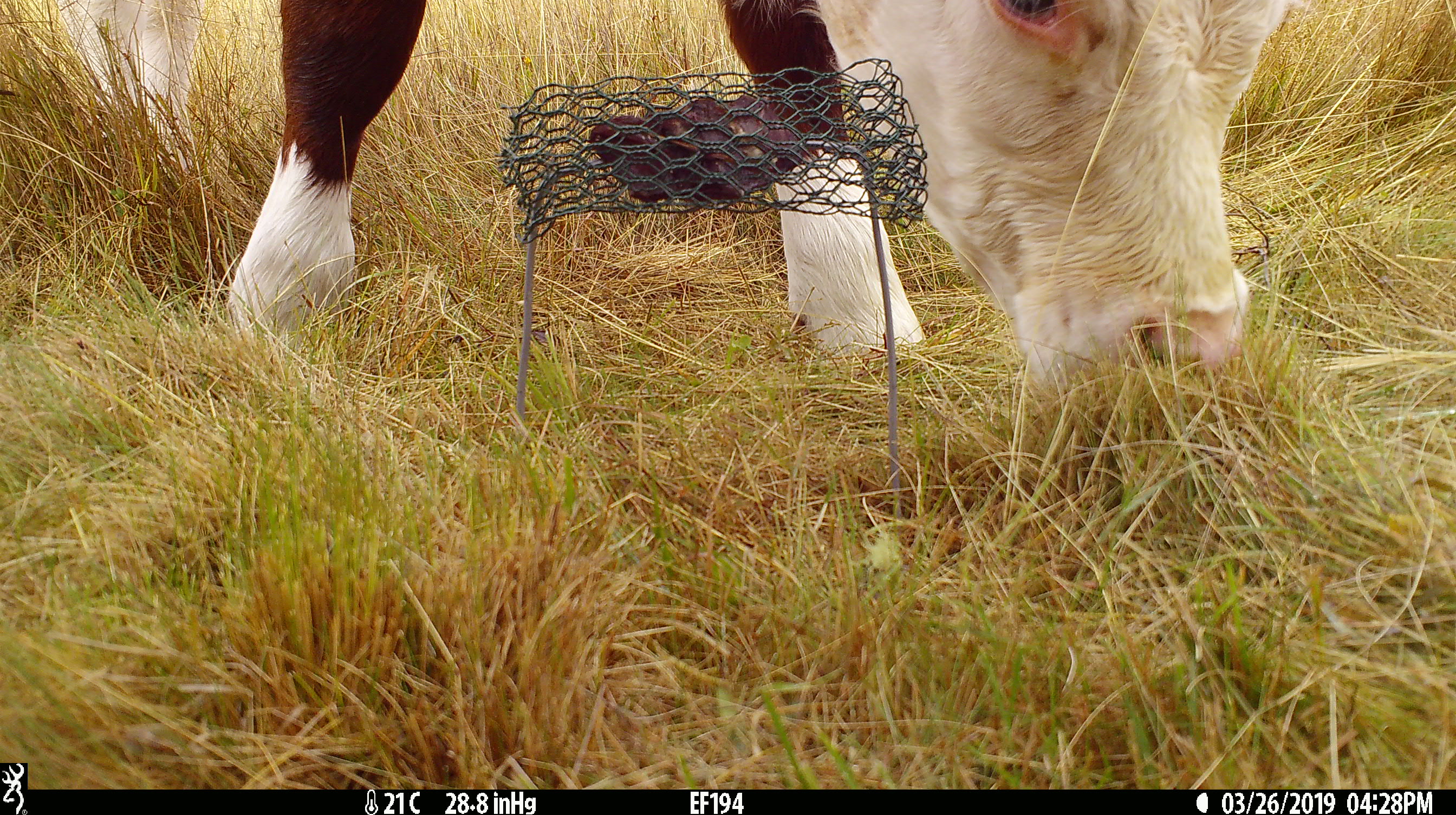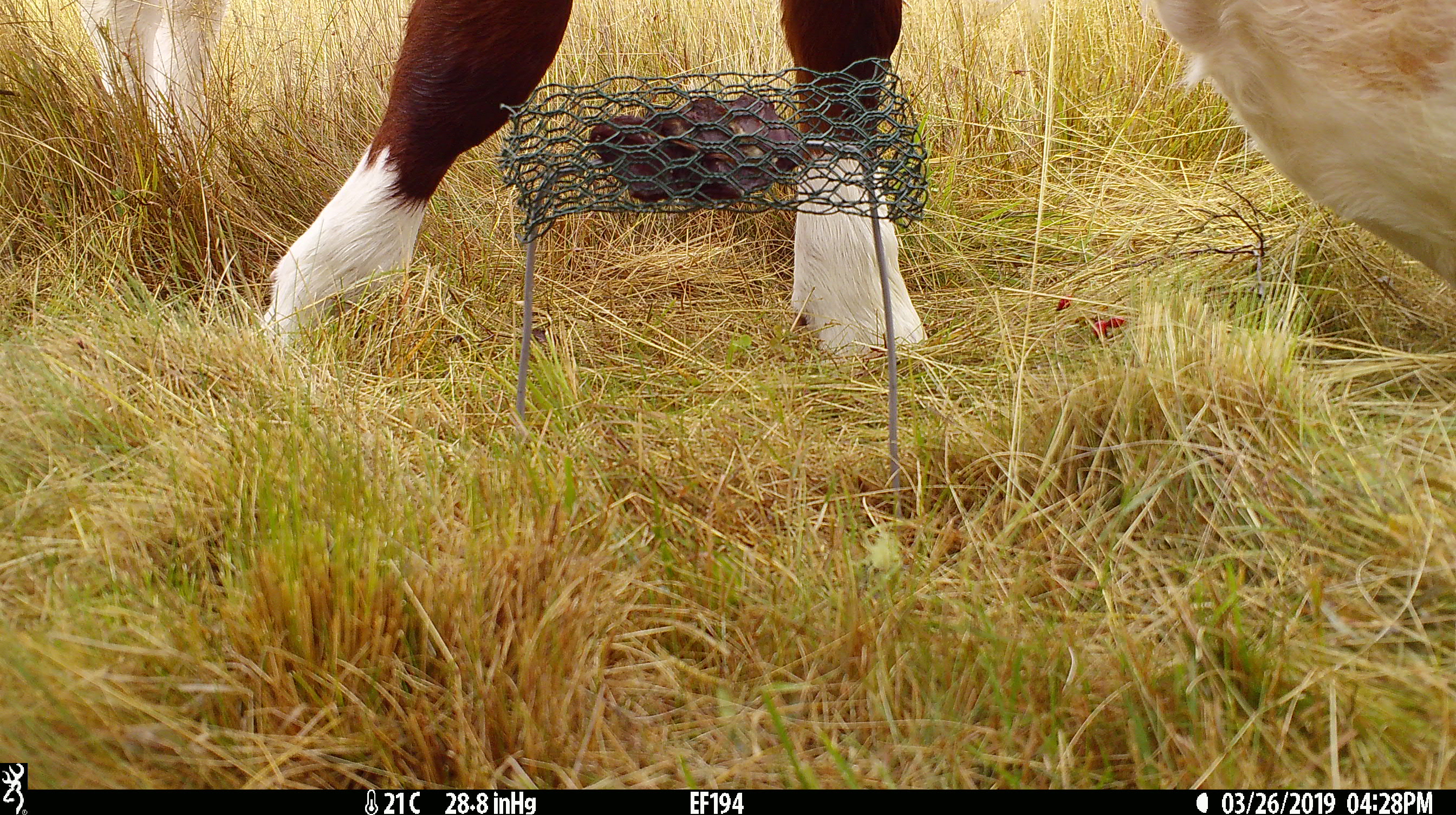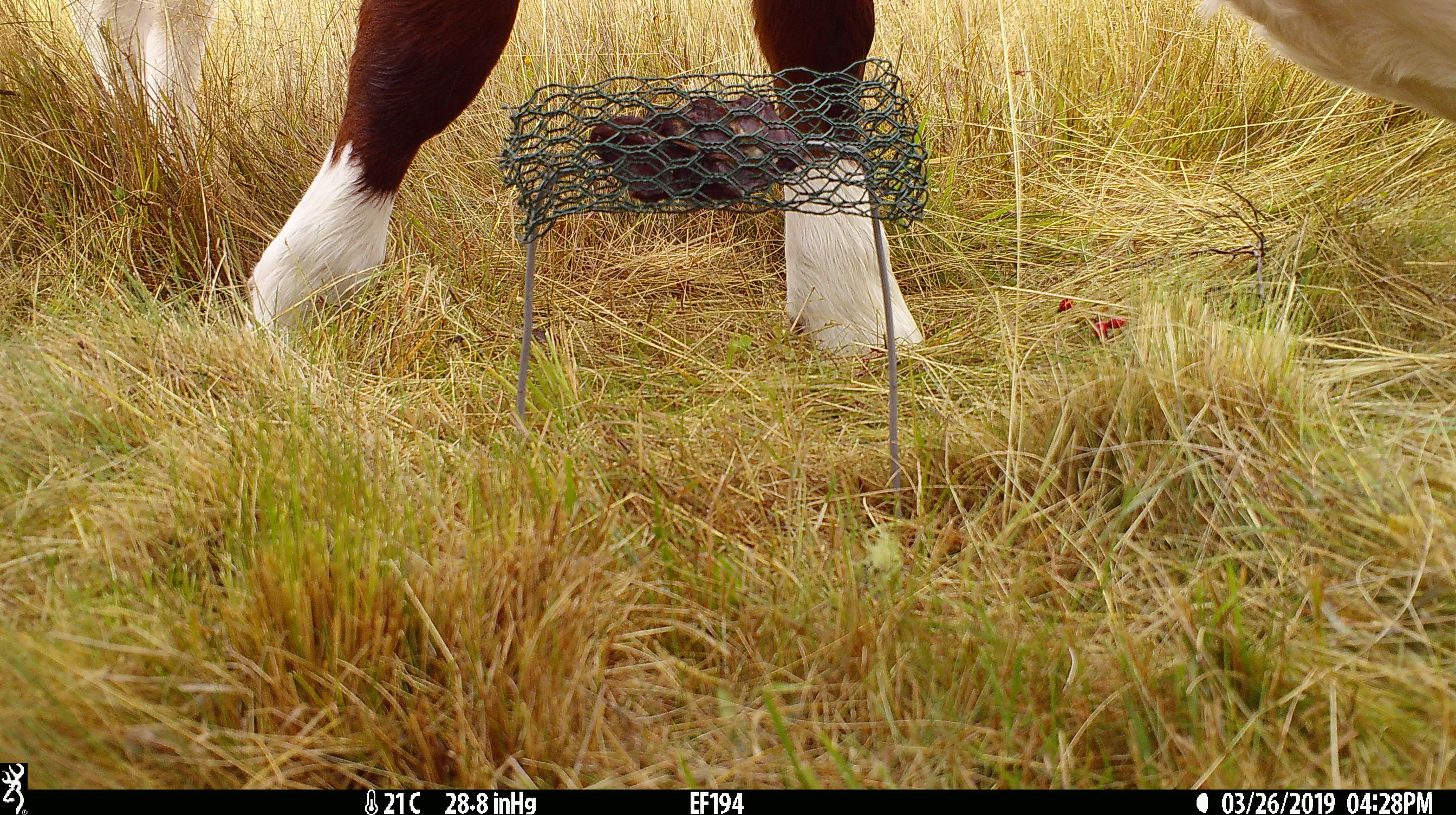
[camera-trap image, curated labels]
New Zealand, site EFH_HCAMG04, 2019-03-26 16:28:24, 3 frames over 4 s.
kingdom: Animalia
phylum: Chordata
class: Mammalia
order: Artiodactyla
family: Bovidae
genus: Bos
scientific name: Bos taurus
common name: domestic cow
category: cow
Cow (domestic cow) (Bos taurus).